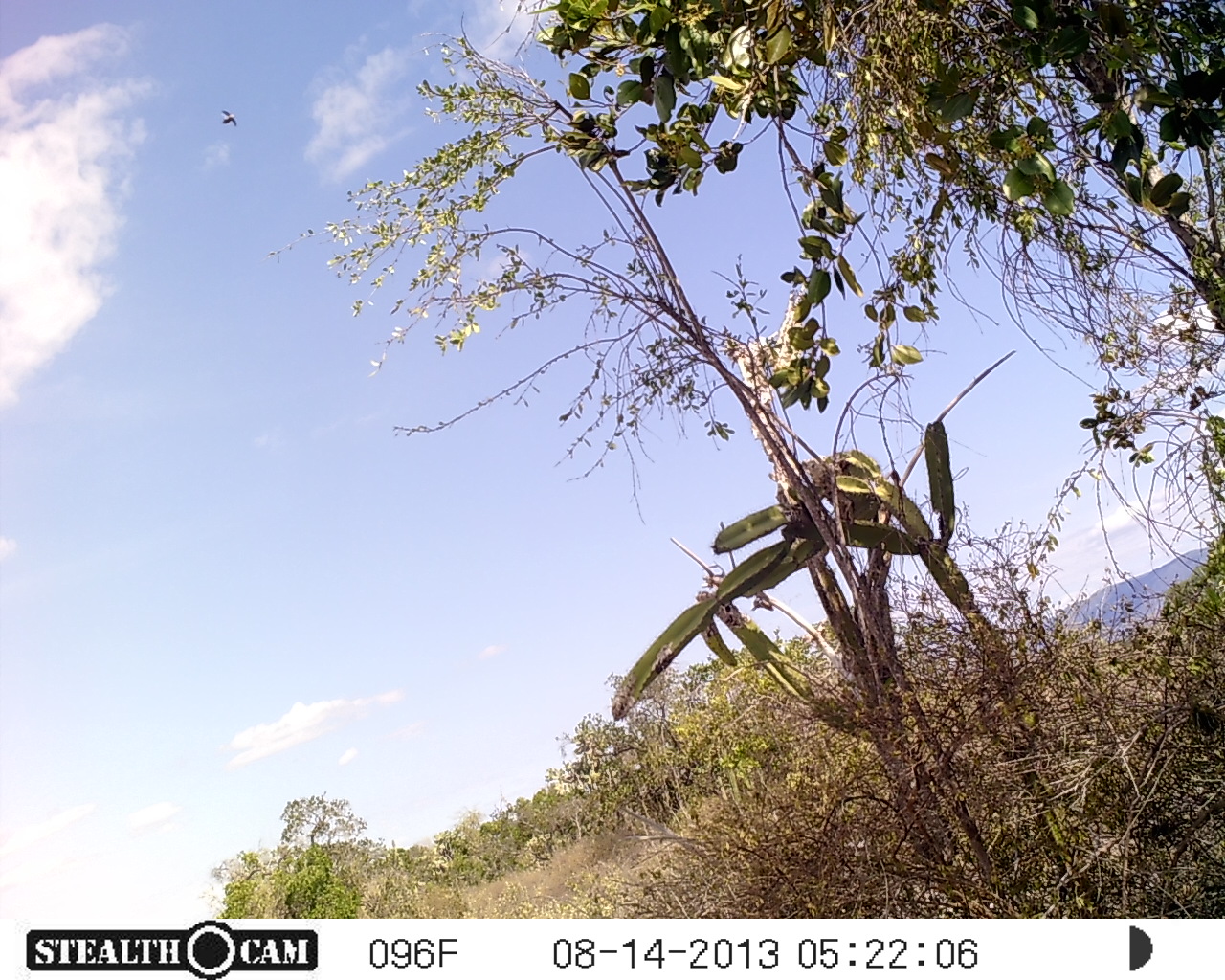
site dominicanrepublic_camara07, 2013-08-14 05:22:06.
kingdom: Animalia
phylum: Chordata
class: Aves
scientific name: Aves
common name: bird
Bird (Aves).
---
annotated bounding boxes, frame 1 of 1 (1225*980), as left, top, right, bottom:
bird: 220, 104, 244, 130